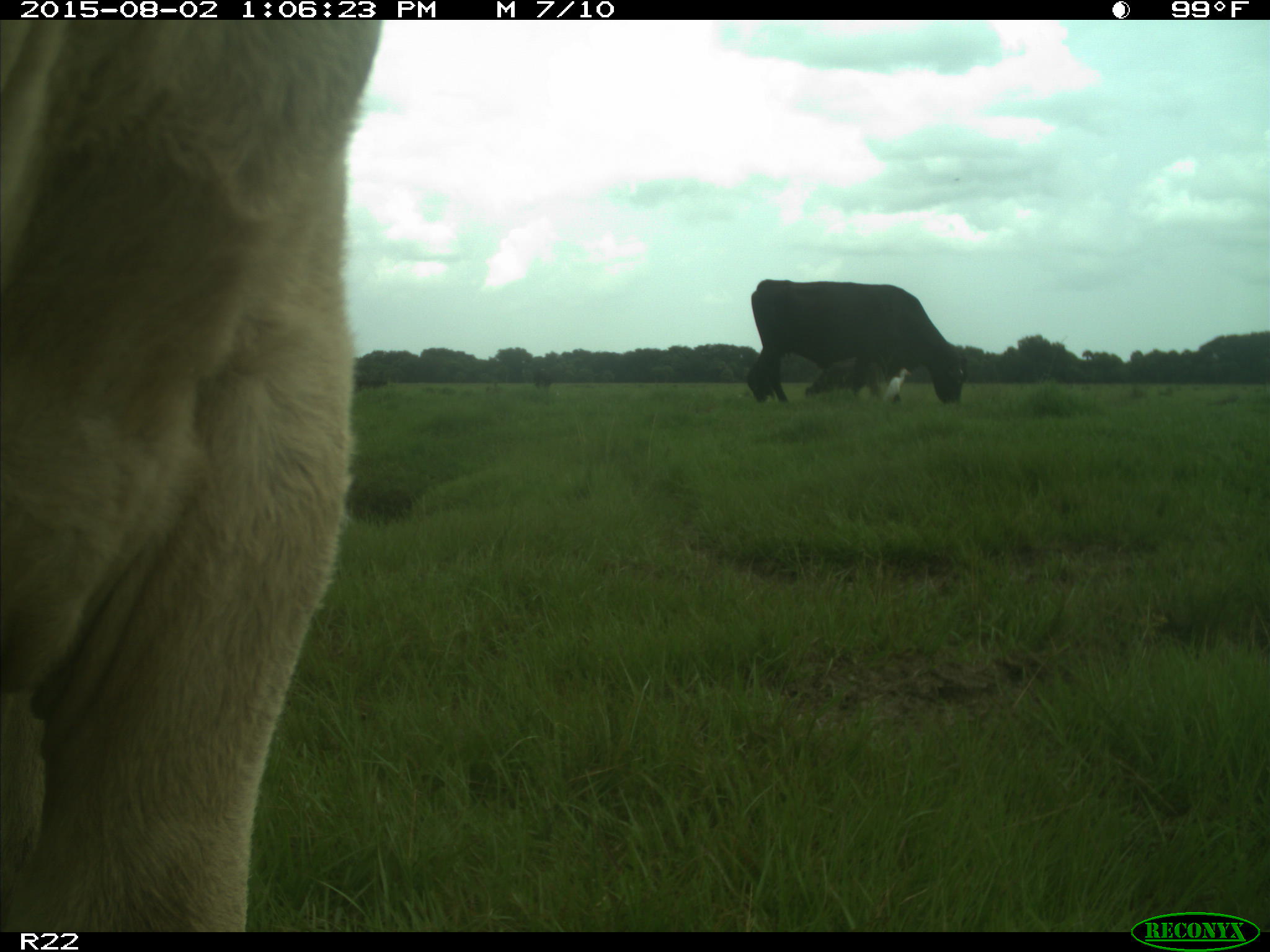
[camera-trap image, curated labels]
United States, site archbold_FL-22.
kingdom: Animalia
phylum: Chordata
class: Mammalia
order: Artiodactyla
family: Bovidae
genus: Bos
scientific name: Bos taurus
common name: domestic cow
Bos taurus (domestic cow).